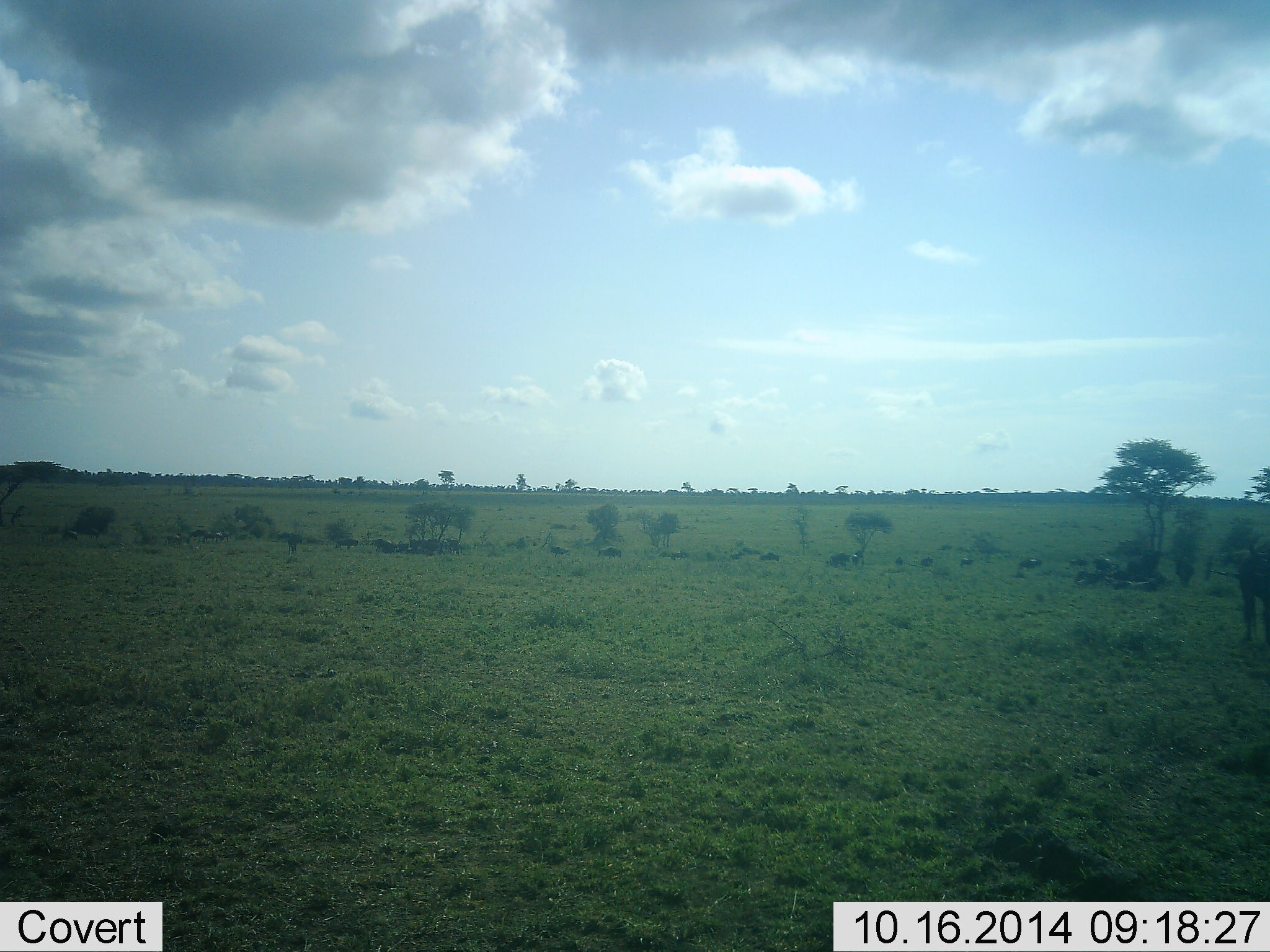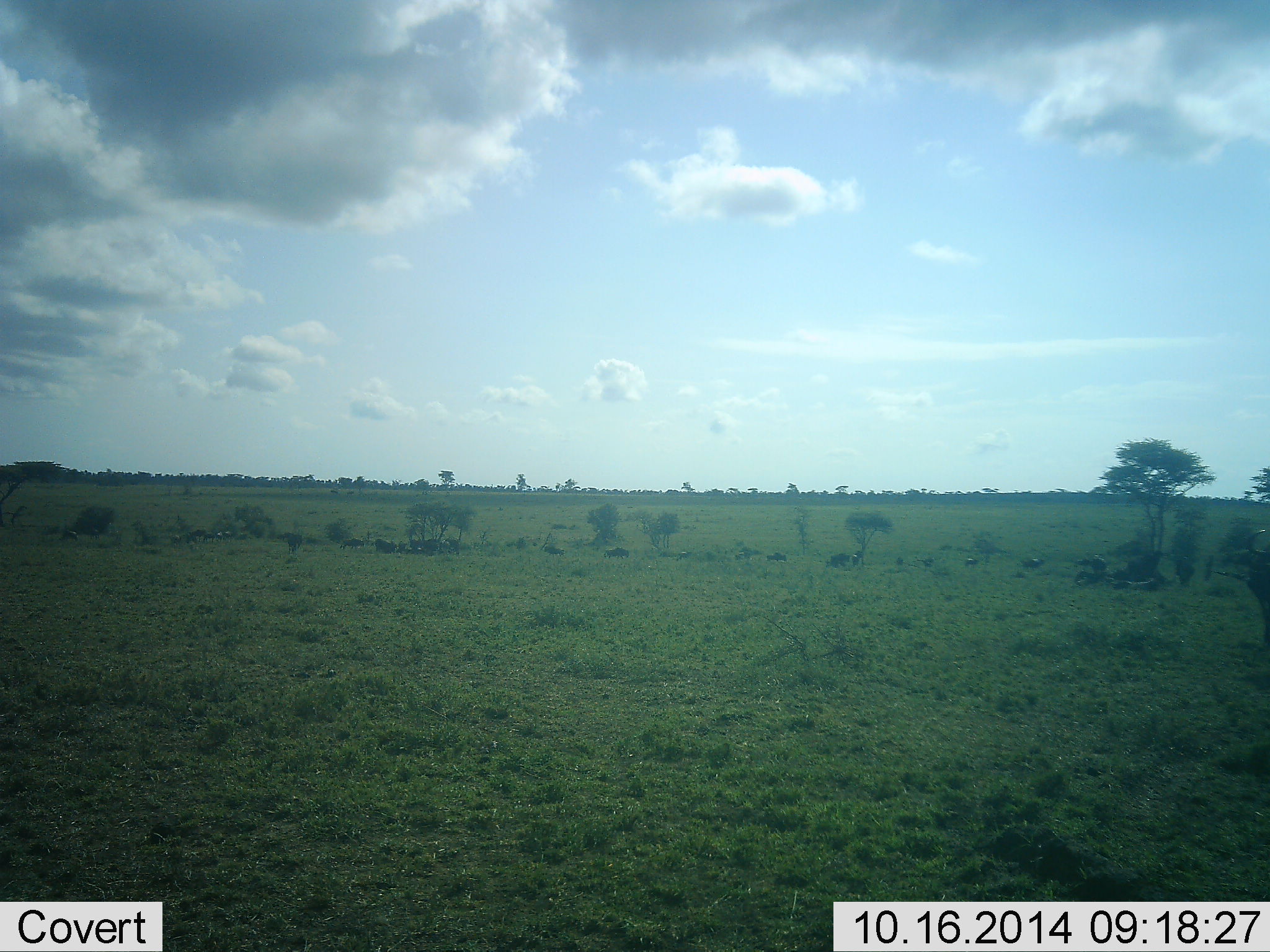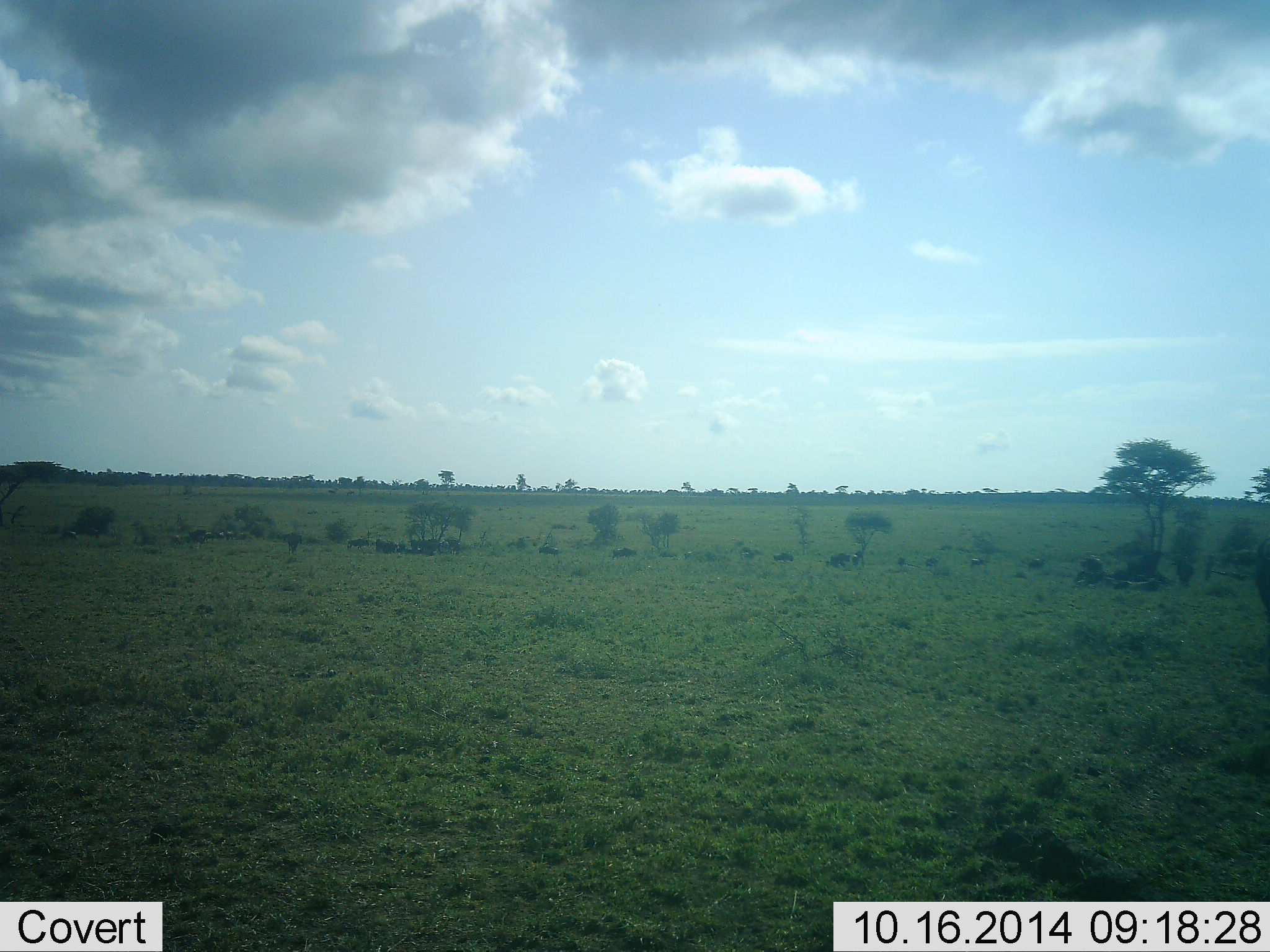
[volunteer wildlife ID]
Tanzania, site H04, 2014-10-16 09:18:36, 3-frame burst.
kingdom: Animalia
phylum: Chordata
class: Mammalia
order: Artiodactyla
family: Bovidae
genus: Connochaetes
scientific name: Connochaetes taurinus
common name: blue wildebeest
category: wildebeest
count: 11-50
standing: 20%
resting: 0%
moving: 100%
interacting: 0%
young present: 0%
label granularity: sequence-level